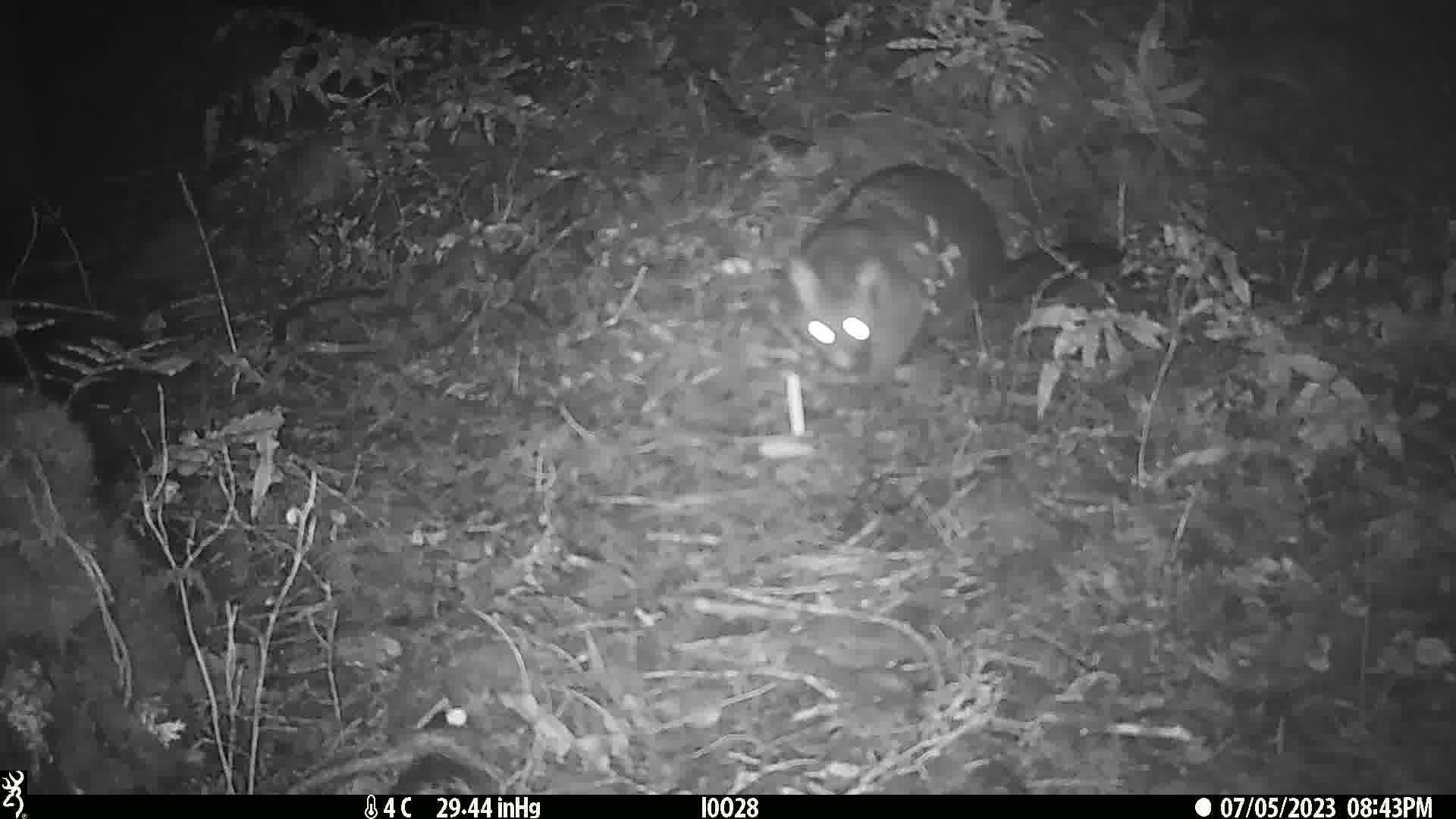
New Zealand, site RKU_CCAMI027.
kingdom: Animalia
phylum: Chordata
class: Mammalia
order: Diprotodontia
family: Phalangeridae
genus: Trichosurus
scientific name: Trichosurus vulpecula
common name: common brushtail possum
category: possum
Possum (common brushtail possum) (Trichosurus vulpecula).